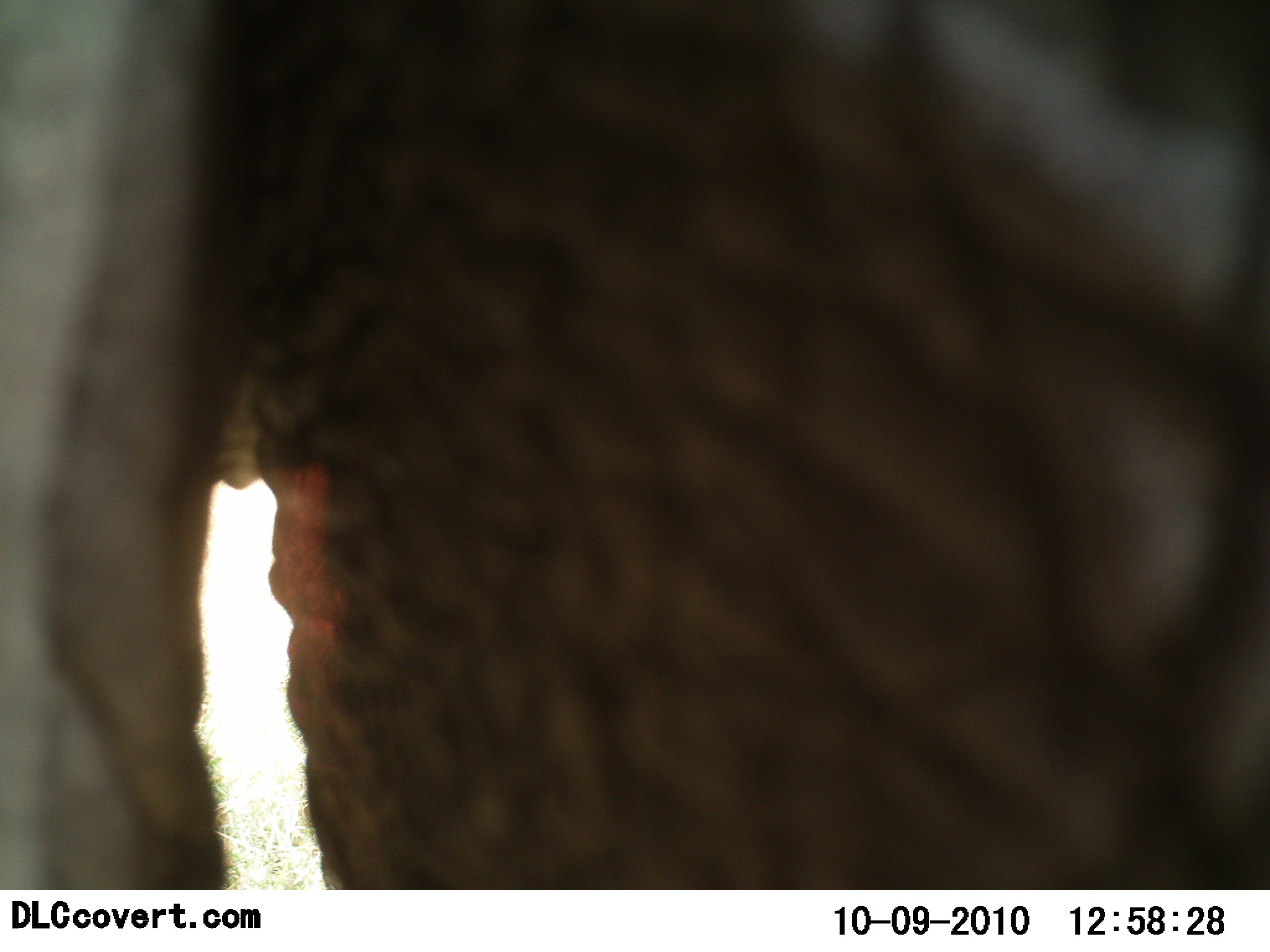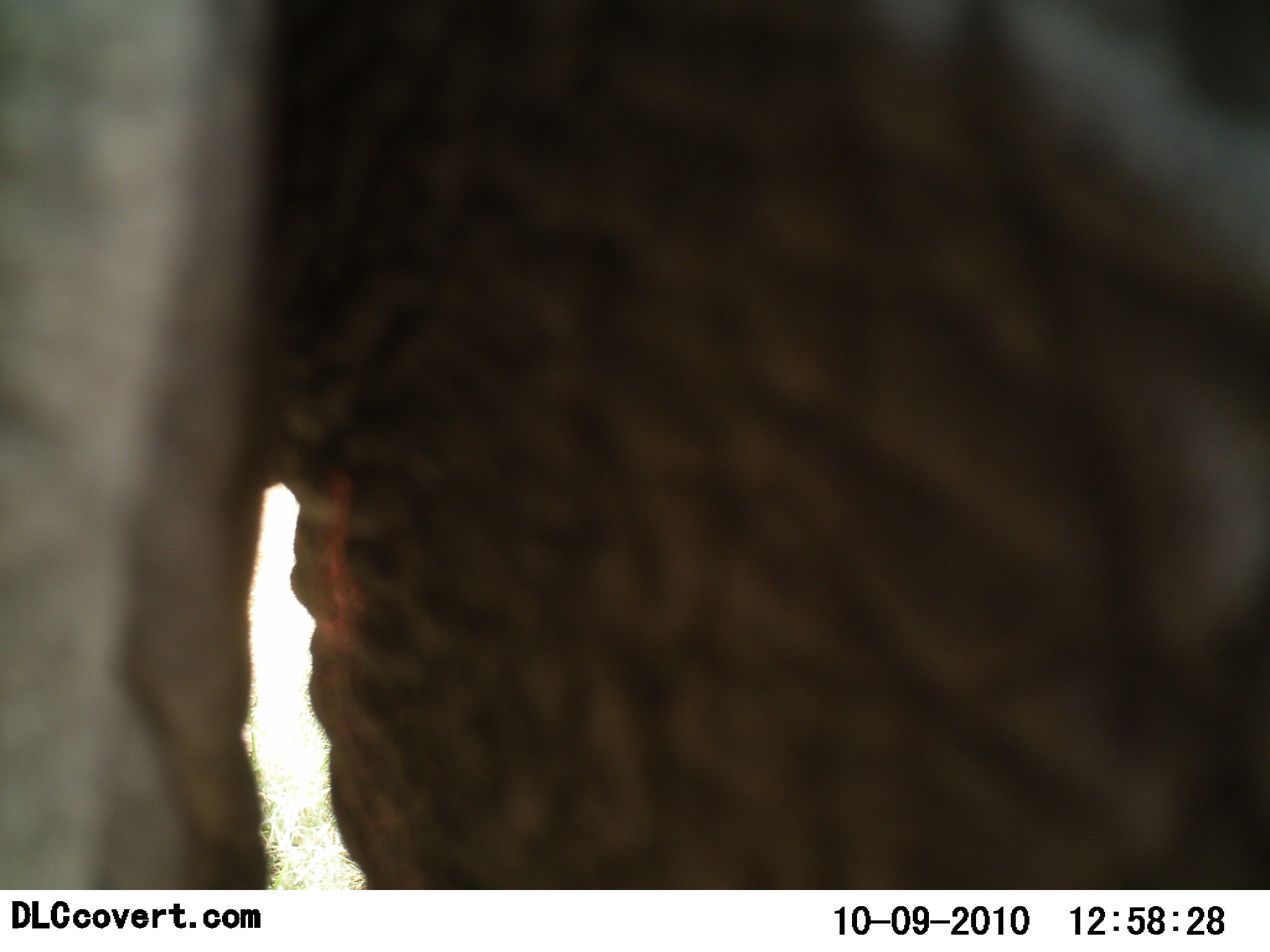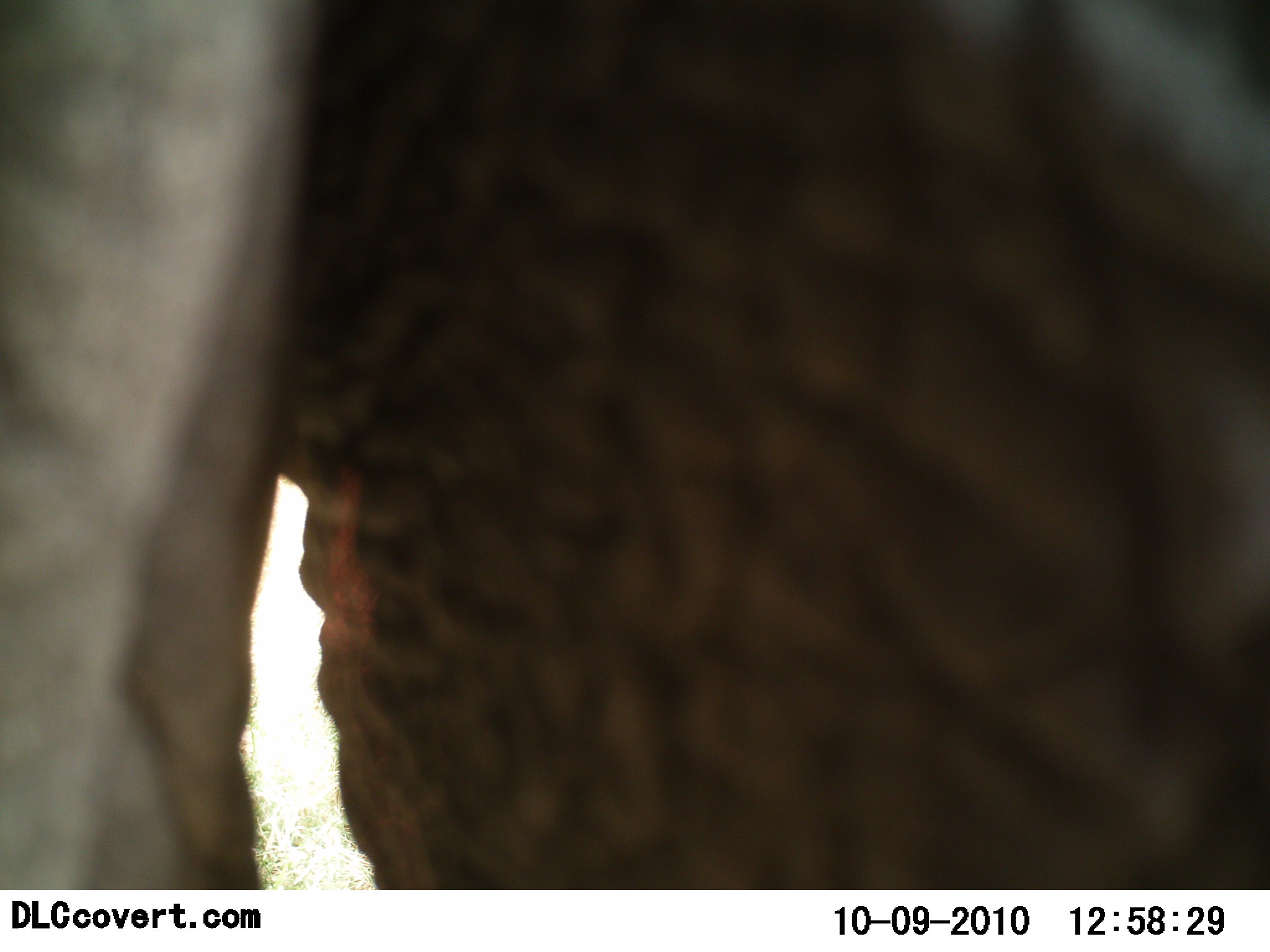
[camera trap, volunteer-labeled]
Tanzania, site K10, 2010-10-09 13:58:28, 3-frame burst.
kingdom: Animalia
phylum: Chordata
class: Mammalia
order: Proboscidea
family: Elephantidae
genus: Loxodonta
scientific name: Loxodonta africana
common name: african bush elephant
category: elephant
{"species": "elephant (african bush elephant) (Loxodonta africana)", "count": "1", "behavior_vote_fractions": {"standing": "89%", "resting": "0%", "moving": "11%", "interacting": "0%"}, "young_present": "0%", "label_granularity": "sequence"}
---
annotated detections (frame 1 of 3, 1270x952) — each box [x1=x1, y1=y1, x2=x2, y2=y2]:
animal: [x1=1, y1=0, x2=1268, y2=890]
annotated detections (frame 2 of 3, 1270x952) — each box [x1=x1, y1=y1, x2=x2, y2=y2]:
animal: [x1=1, y1=1, x2=1270, y2=891]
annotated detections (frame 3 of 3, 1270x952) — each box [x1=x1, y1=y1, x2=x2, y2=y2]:
animal: [x1=1, y1=0, x2=1269, y2=892]